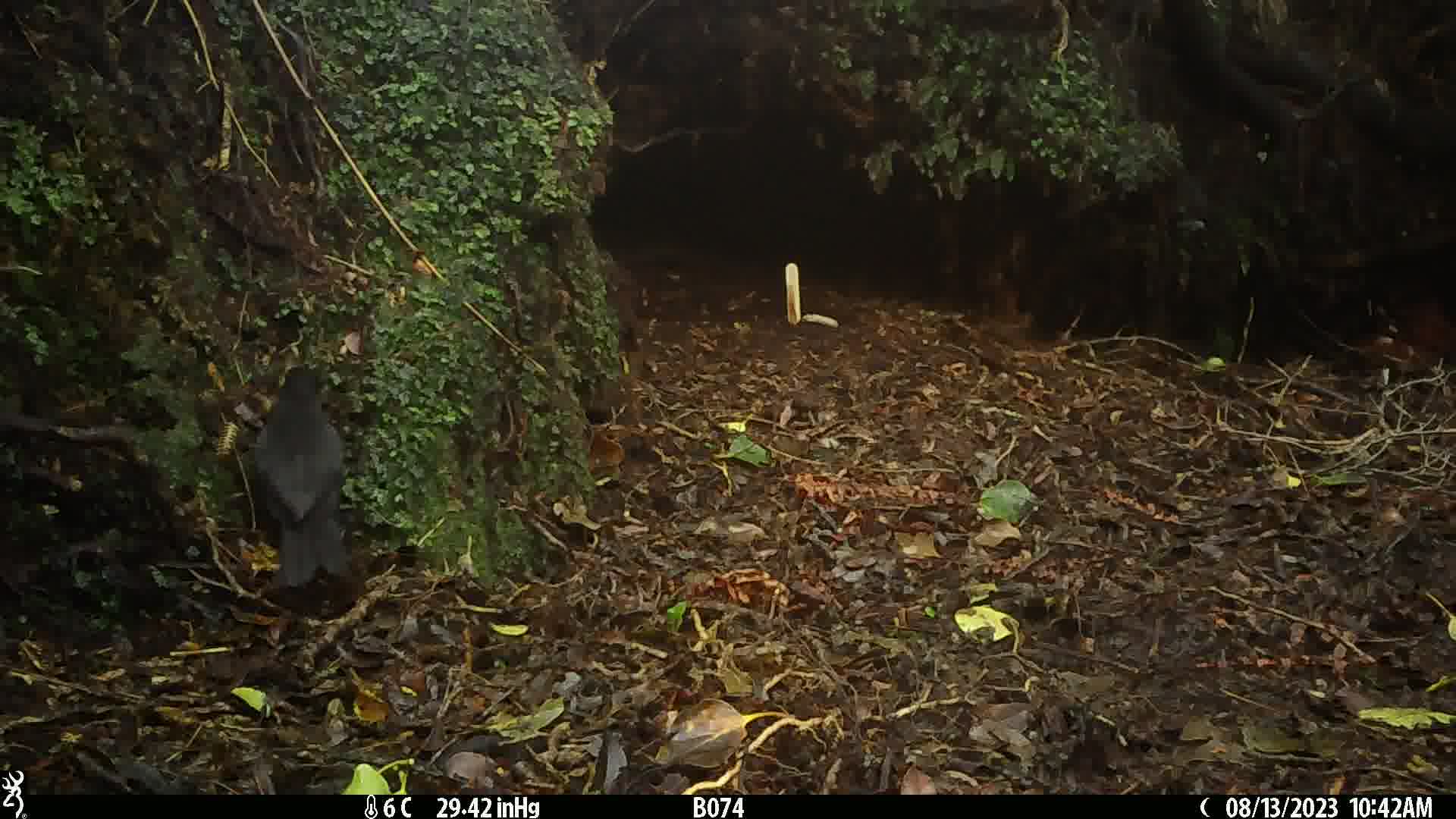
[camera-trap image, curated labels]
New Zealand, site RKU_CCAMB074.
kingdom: Animalia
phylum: Chordata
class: Aves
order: Passeriformes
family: Turdidae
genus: Turdus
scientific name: Turdus merula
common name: eurasian blackbird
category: blackbird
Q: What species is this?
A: Blackbird (eurasian blackbird) (Turdus merula).